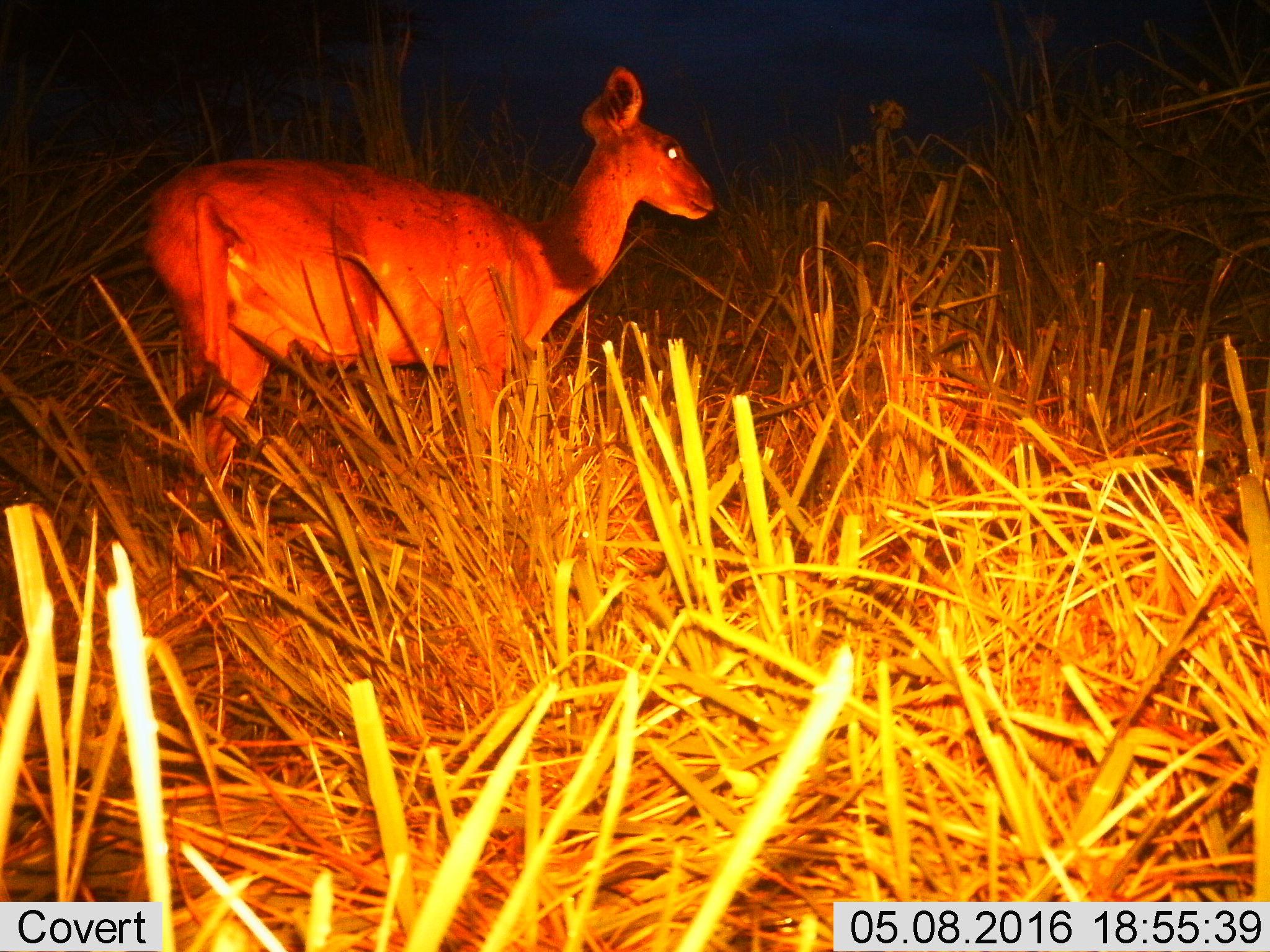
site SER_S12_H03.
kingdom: Animalia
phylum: Chordata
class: Mammalia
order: Artiodactyla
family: Bovidae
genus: Madoqua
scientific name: Madoqua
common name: dik-dik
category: dikdik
Dikdik (dik-dik) (Madoqua), count 1. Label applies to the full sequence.